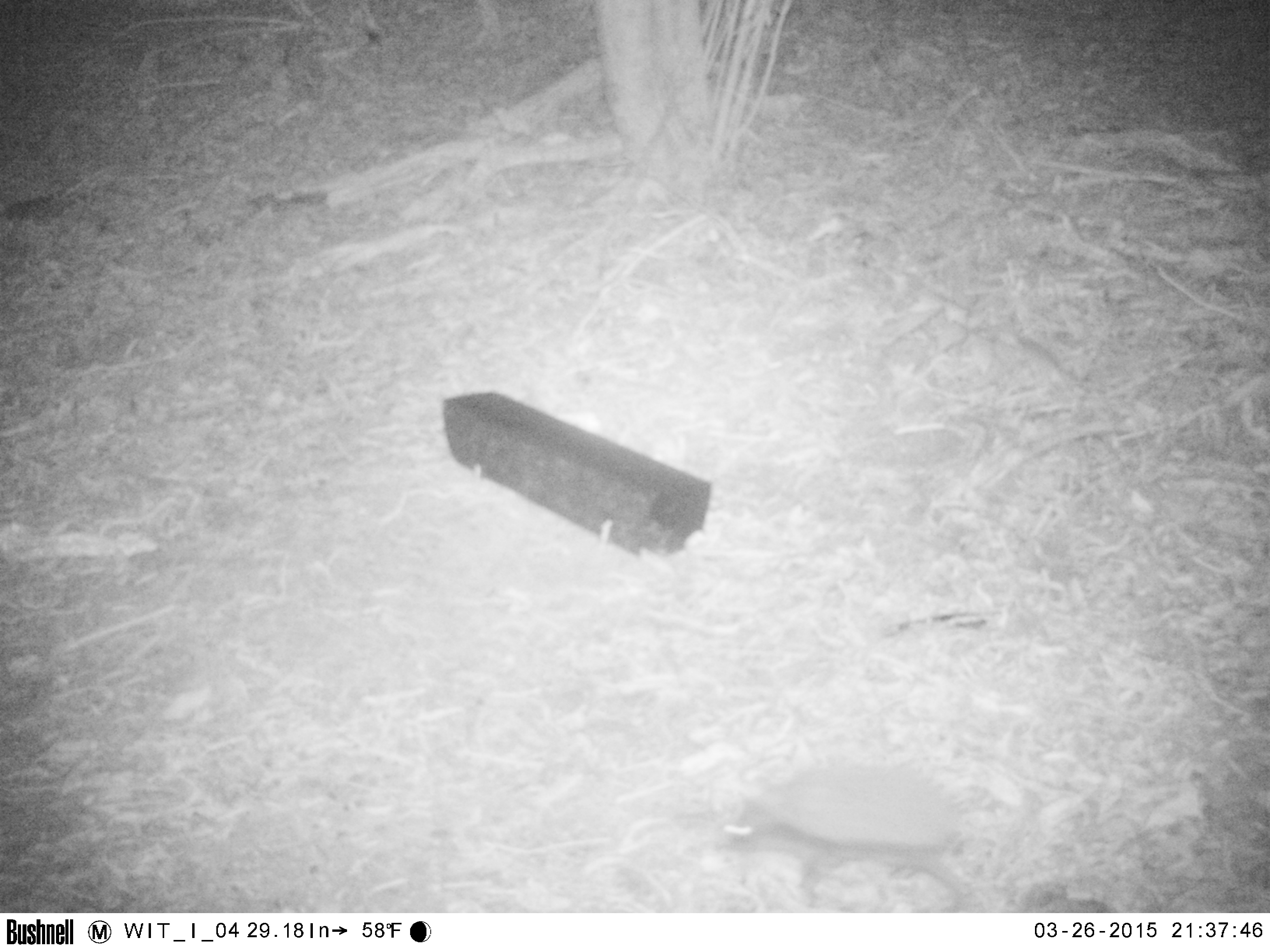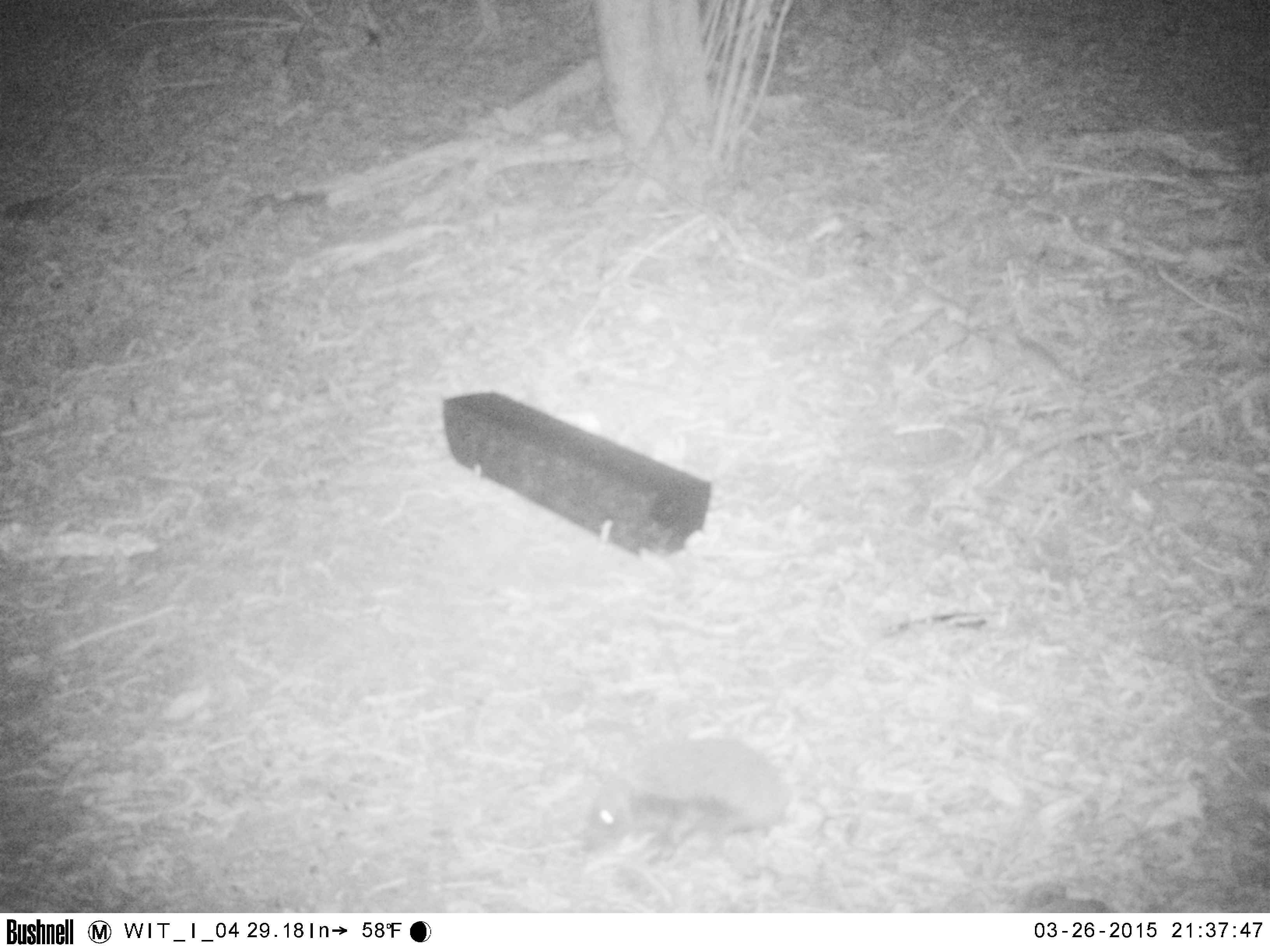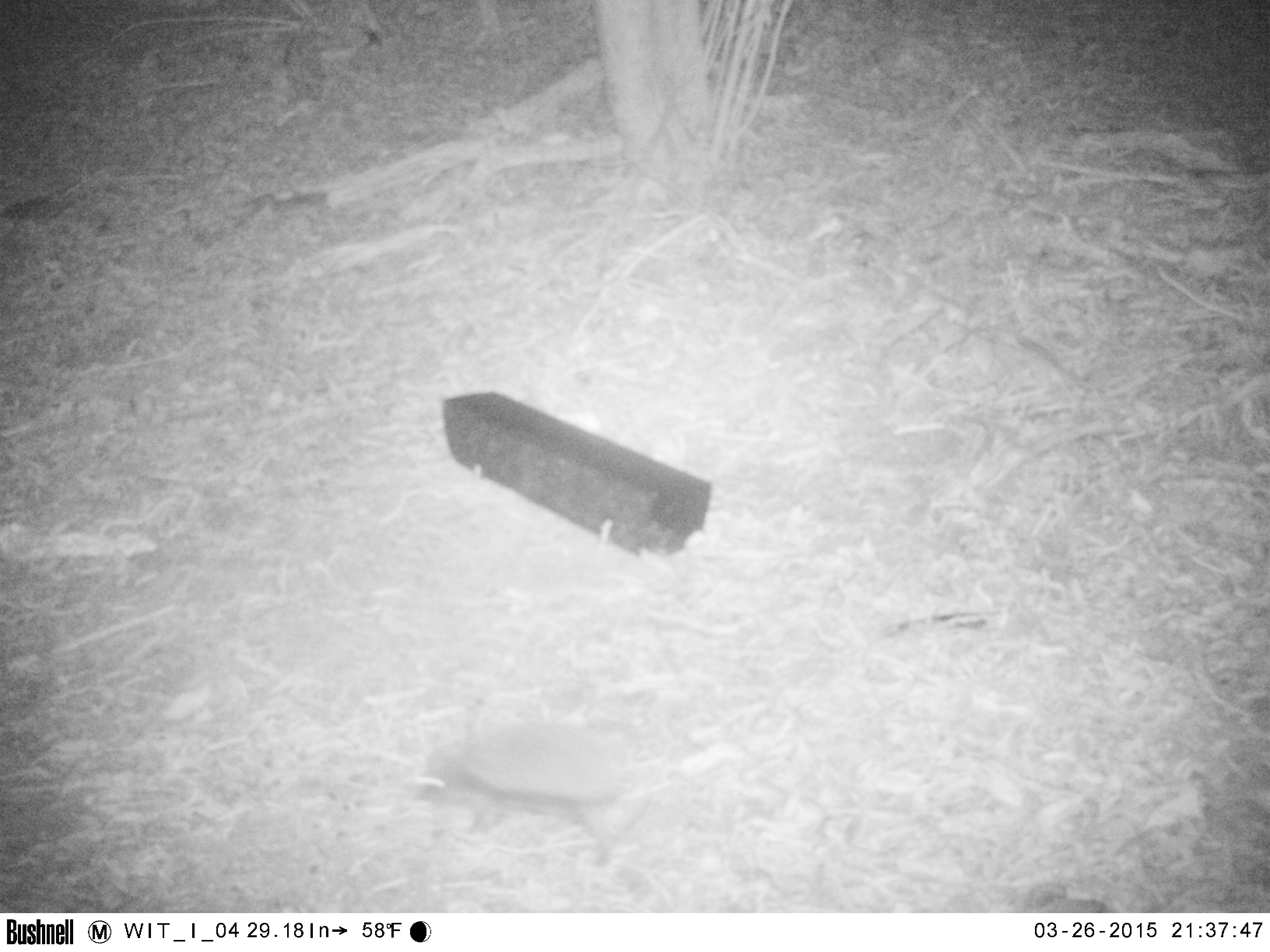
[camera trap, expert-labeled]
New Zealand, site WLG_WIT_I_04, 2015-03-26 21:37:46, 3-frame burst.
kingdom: Animalia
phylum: Chordata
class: Mammalia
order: Eulipotyphla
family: Erinaceidae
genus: Erinaceus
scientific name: Erinaceus europaeus europaeus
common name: european hedgehog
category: hedgehog